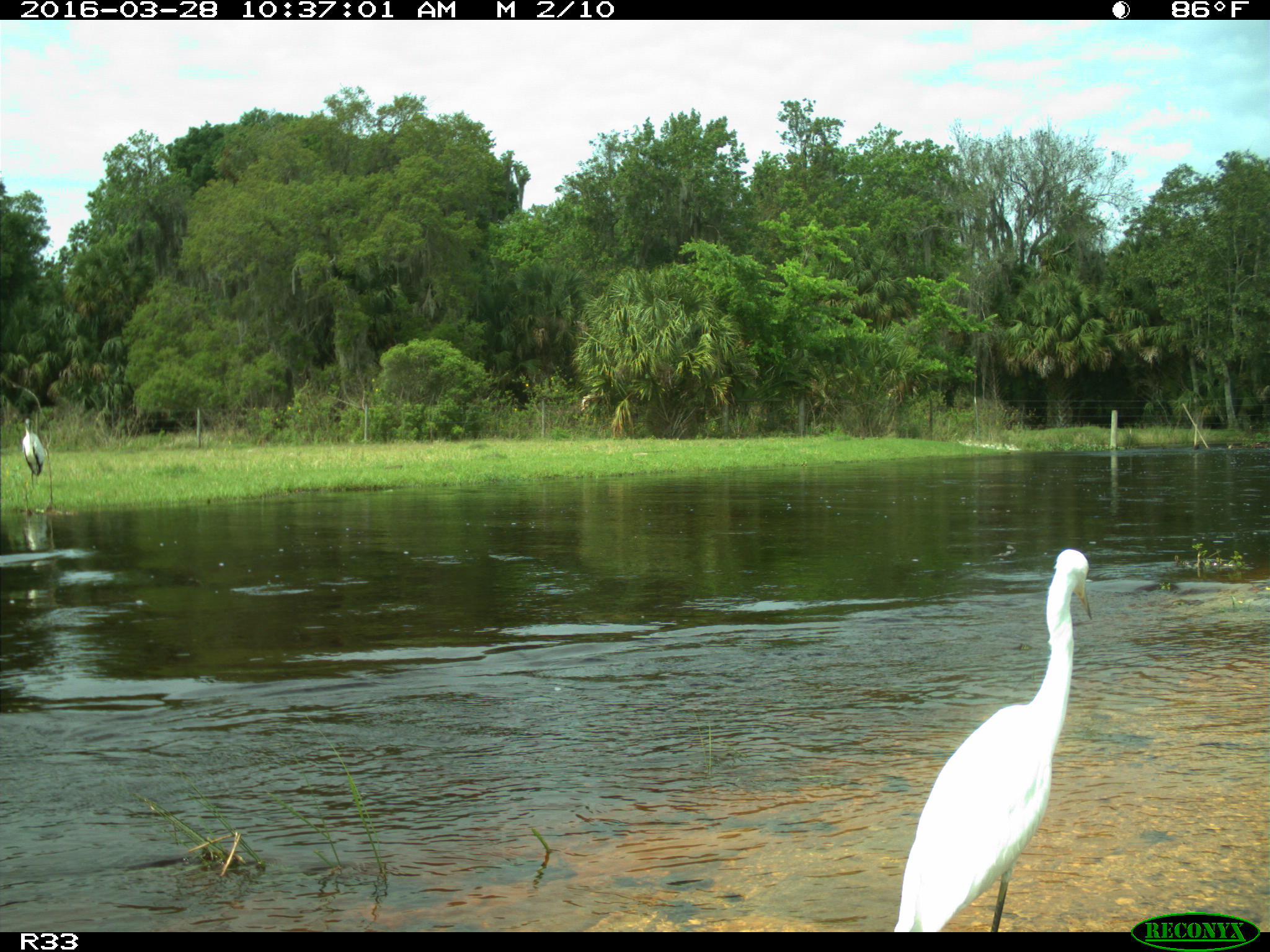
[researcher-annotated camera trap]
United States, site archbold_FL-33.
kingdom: Animalia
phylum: Chordata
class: Aves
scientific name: Aves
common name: birds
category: unidentified bird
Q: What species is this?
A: Unidentified bird (birds) (Aves).